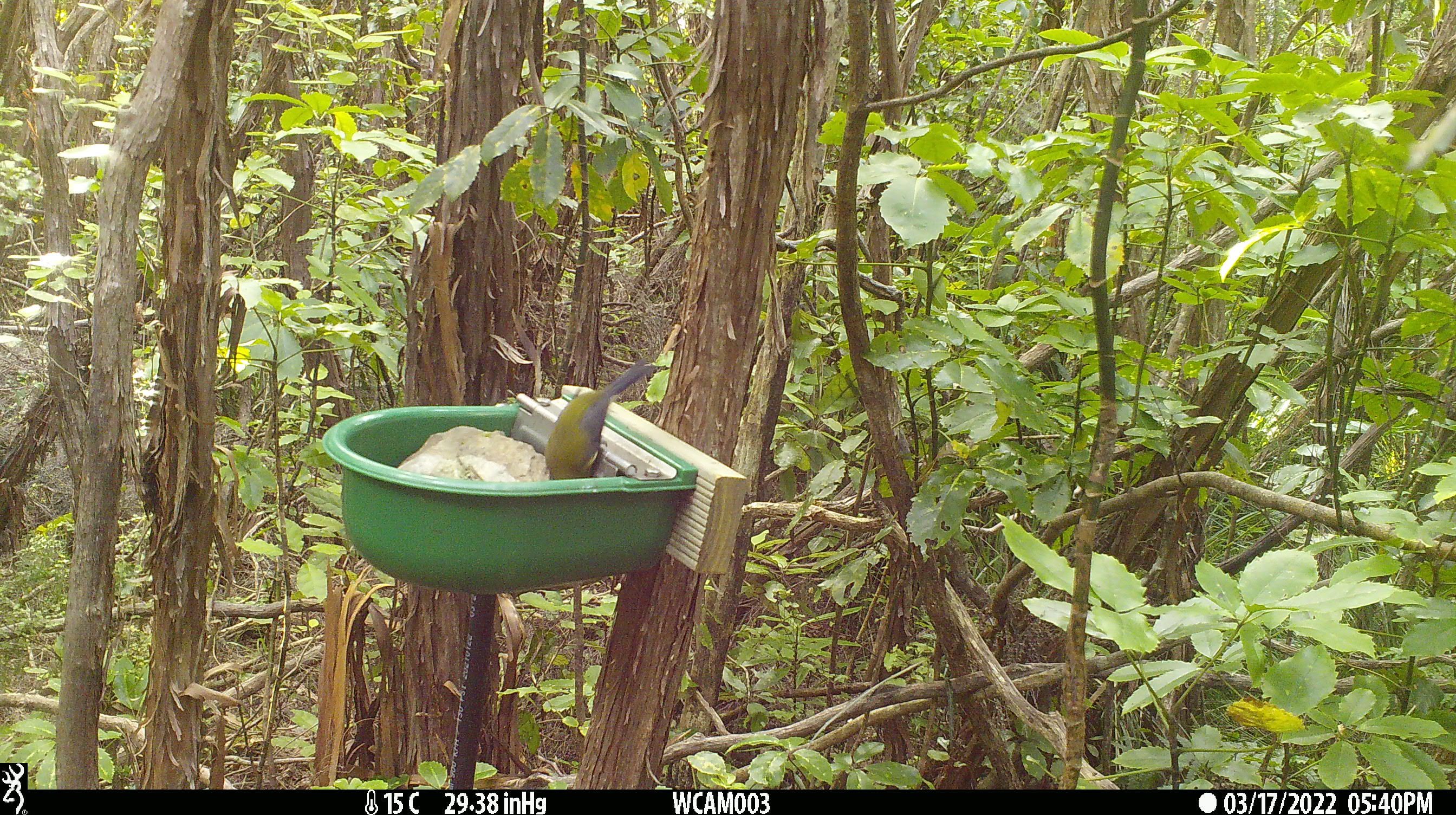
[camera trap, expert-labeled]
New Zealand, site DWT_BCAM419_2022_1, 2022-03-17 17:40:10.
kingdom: Animalia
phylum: Chordata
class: Aves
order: Passeriformes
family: Meliphagidae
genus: Anthornis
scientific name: Anthornis melanura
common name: new zealand bellbird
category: bellbird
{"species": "bellbird (new zealand bellbird) (Anthornis melanura)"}